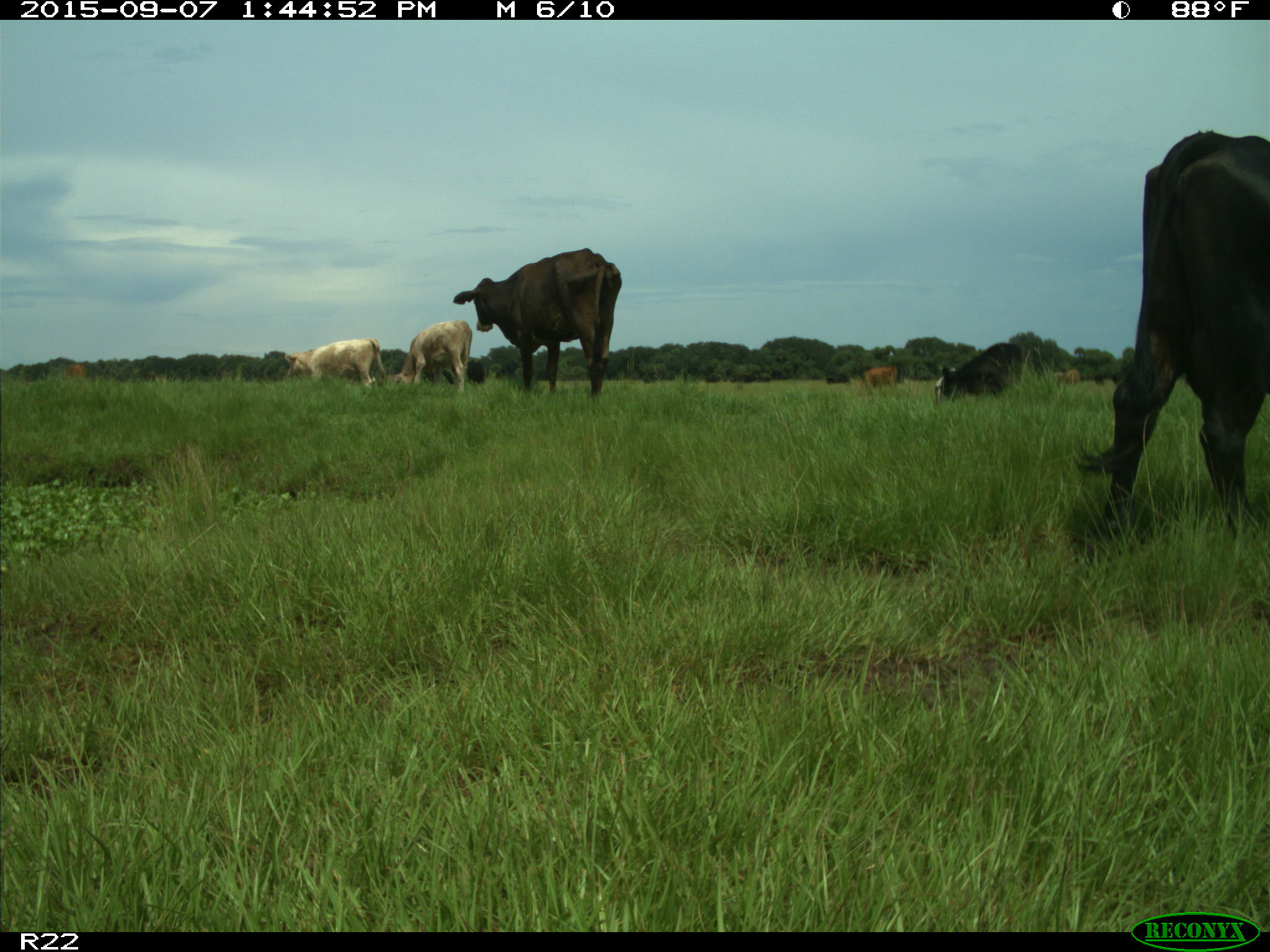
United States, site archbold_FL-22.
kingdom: Animalia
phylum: Chordata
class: Mammalia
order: Artiodactyla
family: Bovidae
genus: Bos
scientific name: Bos taurus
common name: domestic cow